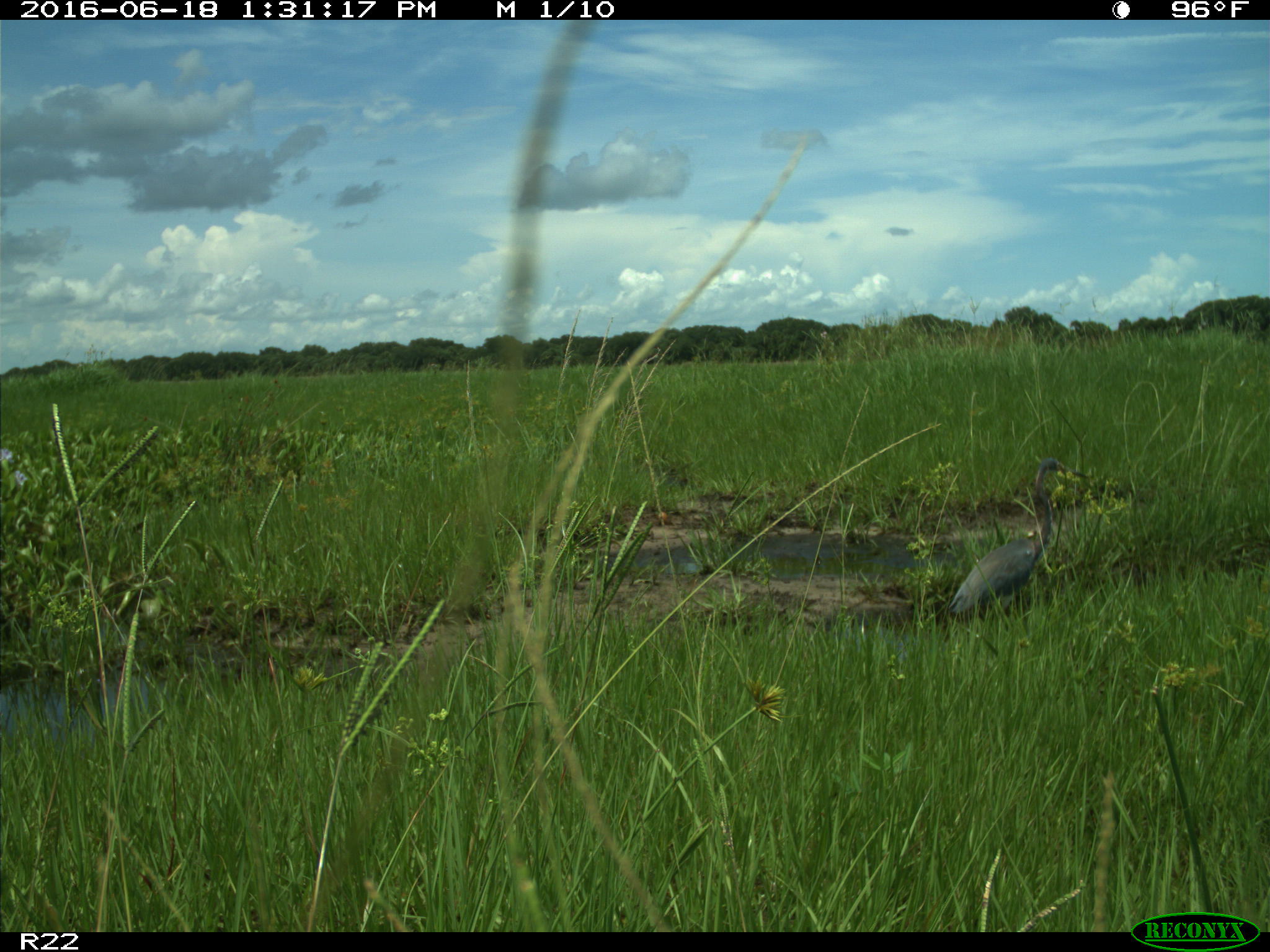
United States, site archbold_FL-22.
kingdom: Animalia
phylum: Chordata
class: Aves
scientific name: Aves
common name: birds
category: unidentified bird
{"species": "unidentified bird (birds) (Aves)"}